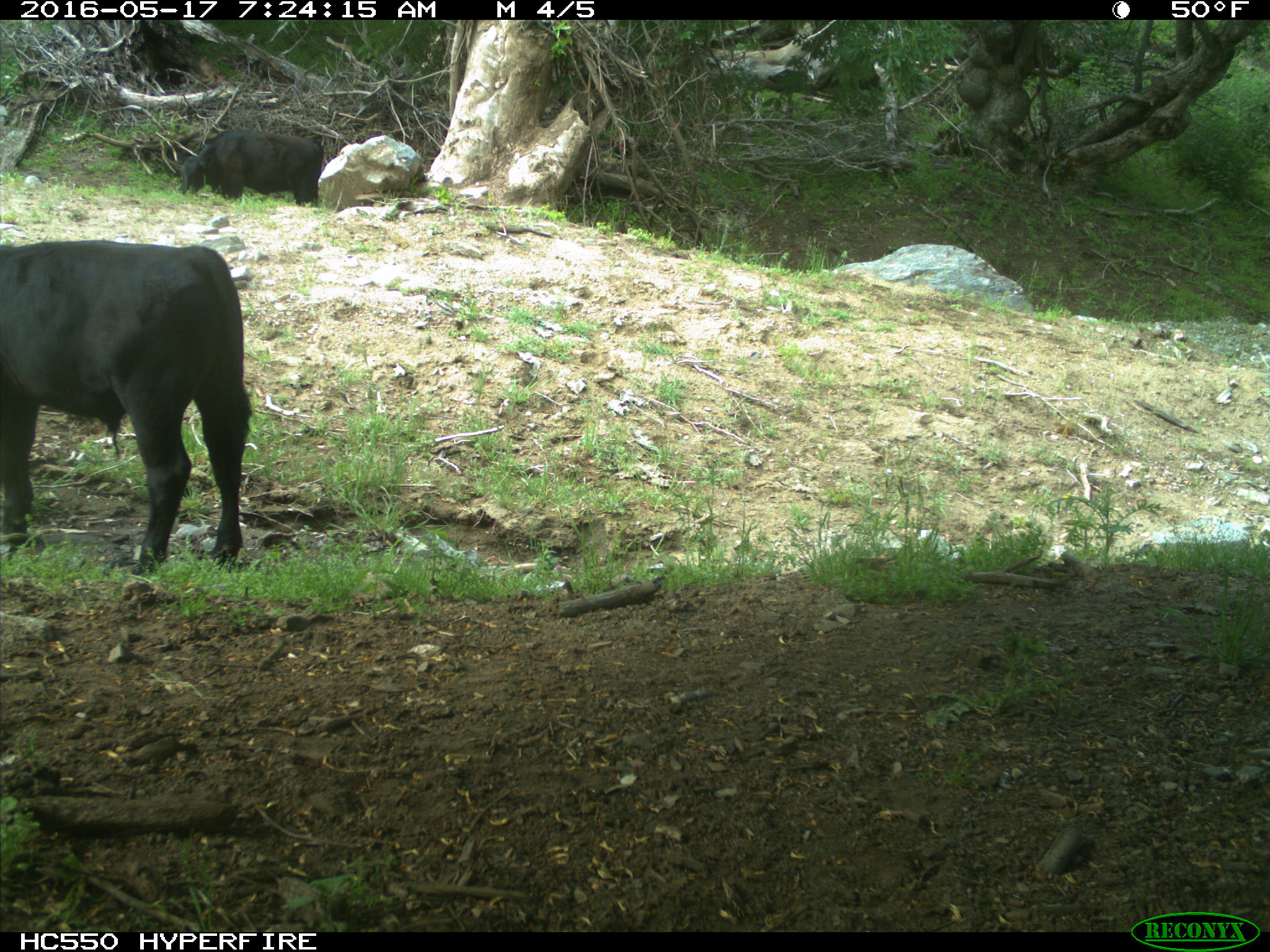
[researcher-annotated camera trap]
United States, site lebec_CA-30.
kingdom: Animalia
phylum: Chordata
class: Mammalia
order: Artiodactyla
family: Bovidae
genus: Bos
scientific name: Bos taurus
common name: domestic cow